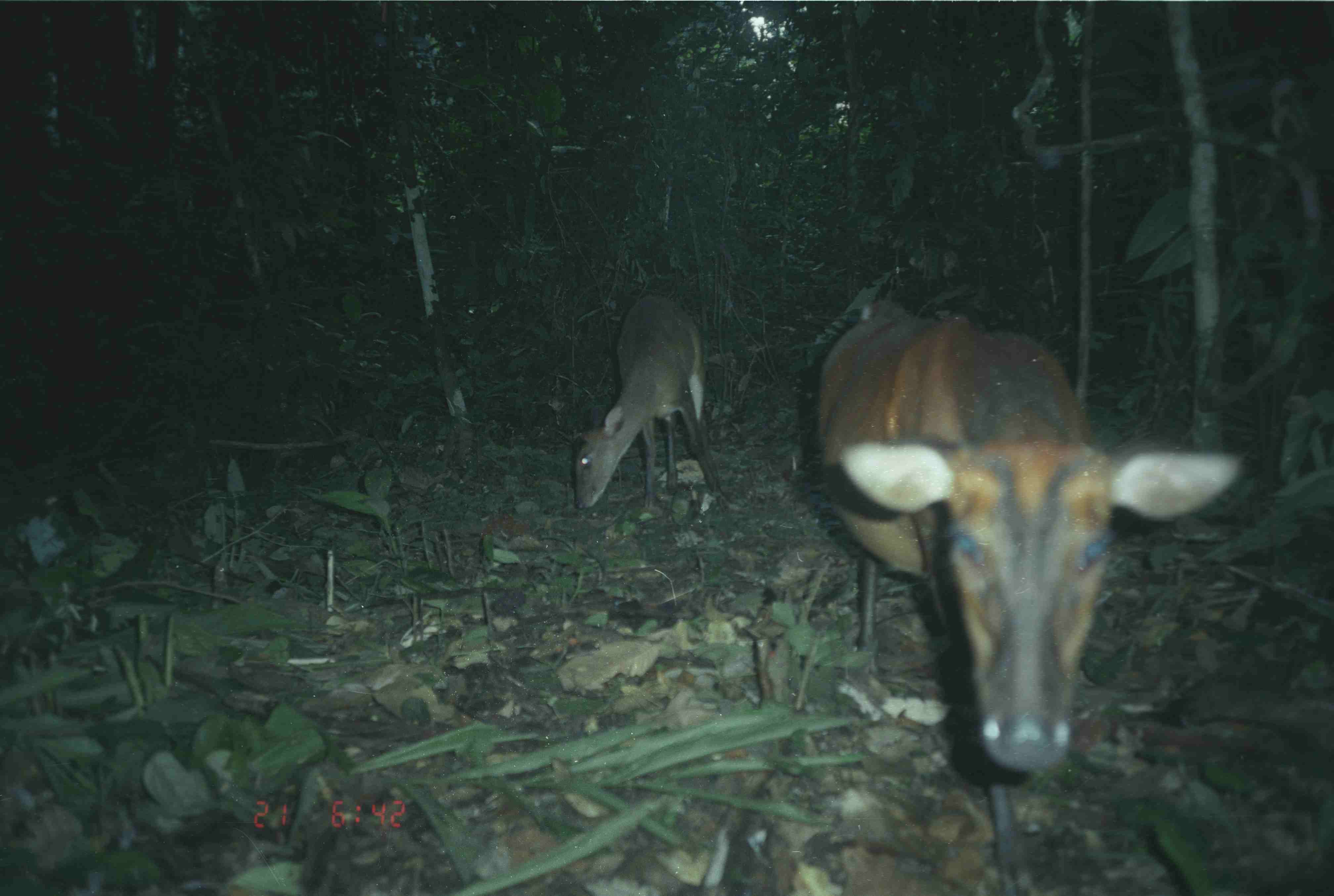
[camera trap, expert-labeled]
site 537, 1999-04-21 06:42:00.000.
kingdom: Animalia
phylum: Chordata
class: Mammalia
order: Artiodactyla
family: Cervidae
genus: Muntiacus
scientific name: Muntiacus muntjak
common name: southern red muntjac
Muntiacus muntjak (southern red muntjac), count 2.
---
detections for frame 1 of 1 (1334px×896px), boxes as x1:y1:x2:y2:
muntiacus muntjak: 813:297:1251:775; 572:290:727:512